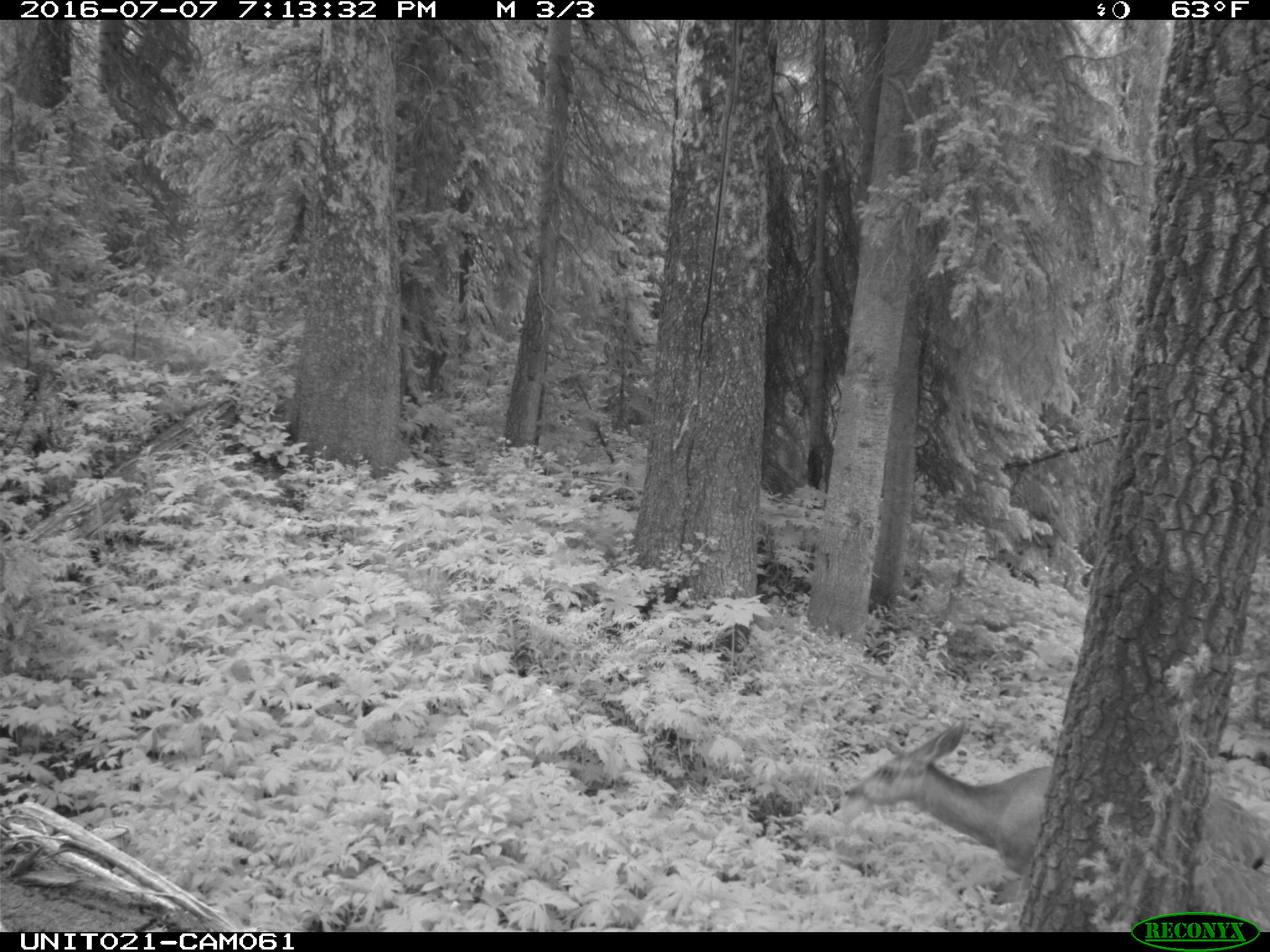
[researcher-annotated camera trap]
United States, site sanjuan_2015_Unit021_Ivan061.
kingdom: Animalia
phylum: Chordata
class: Mammalia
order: Artiodactyla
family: Cervidae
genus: Odocoileus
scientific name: Odocoileus hemionus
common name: mule deer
Odocoileus hemionus (mule deer).